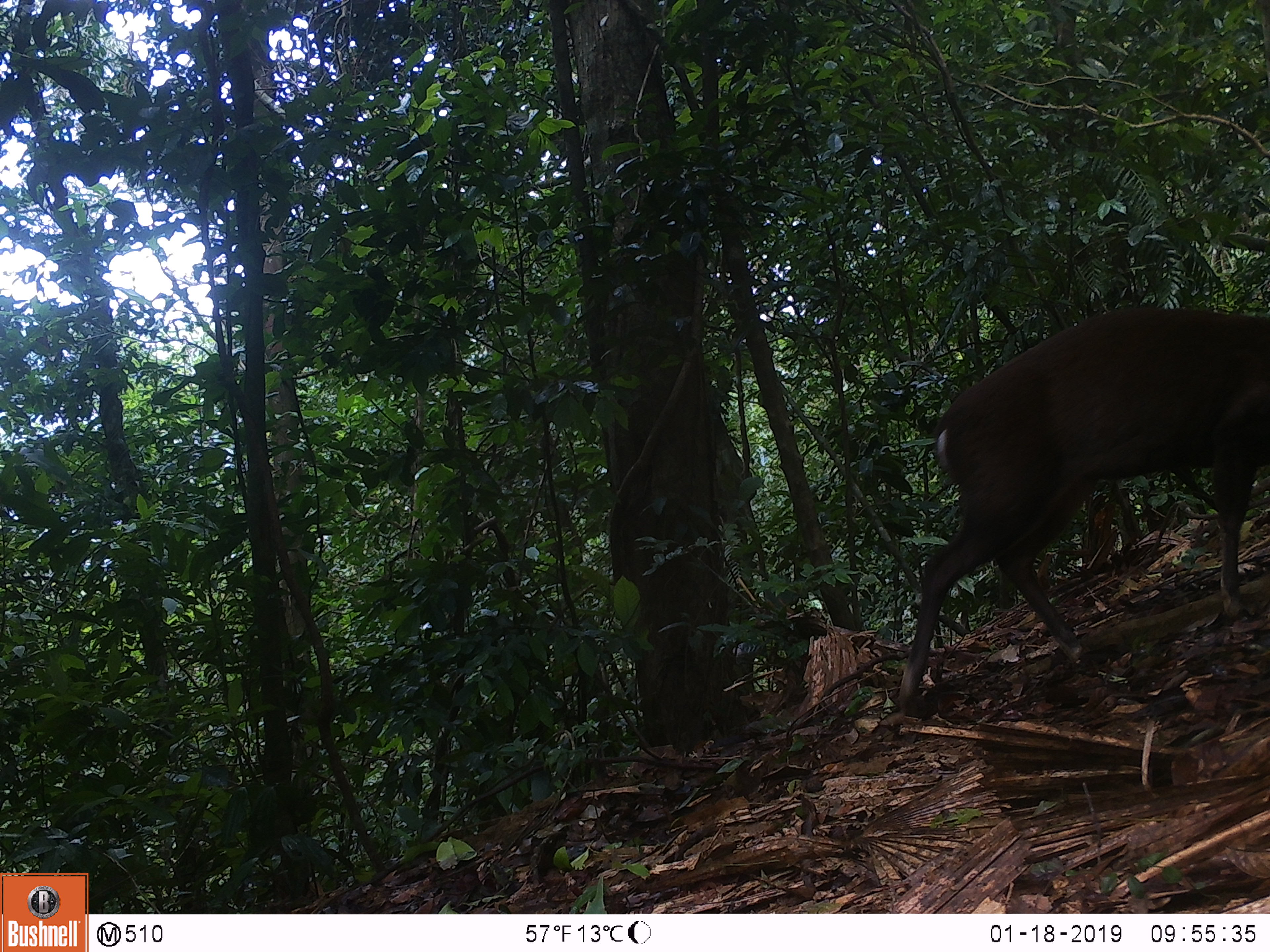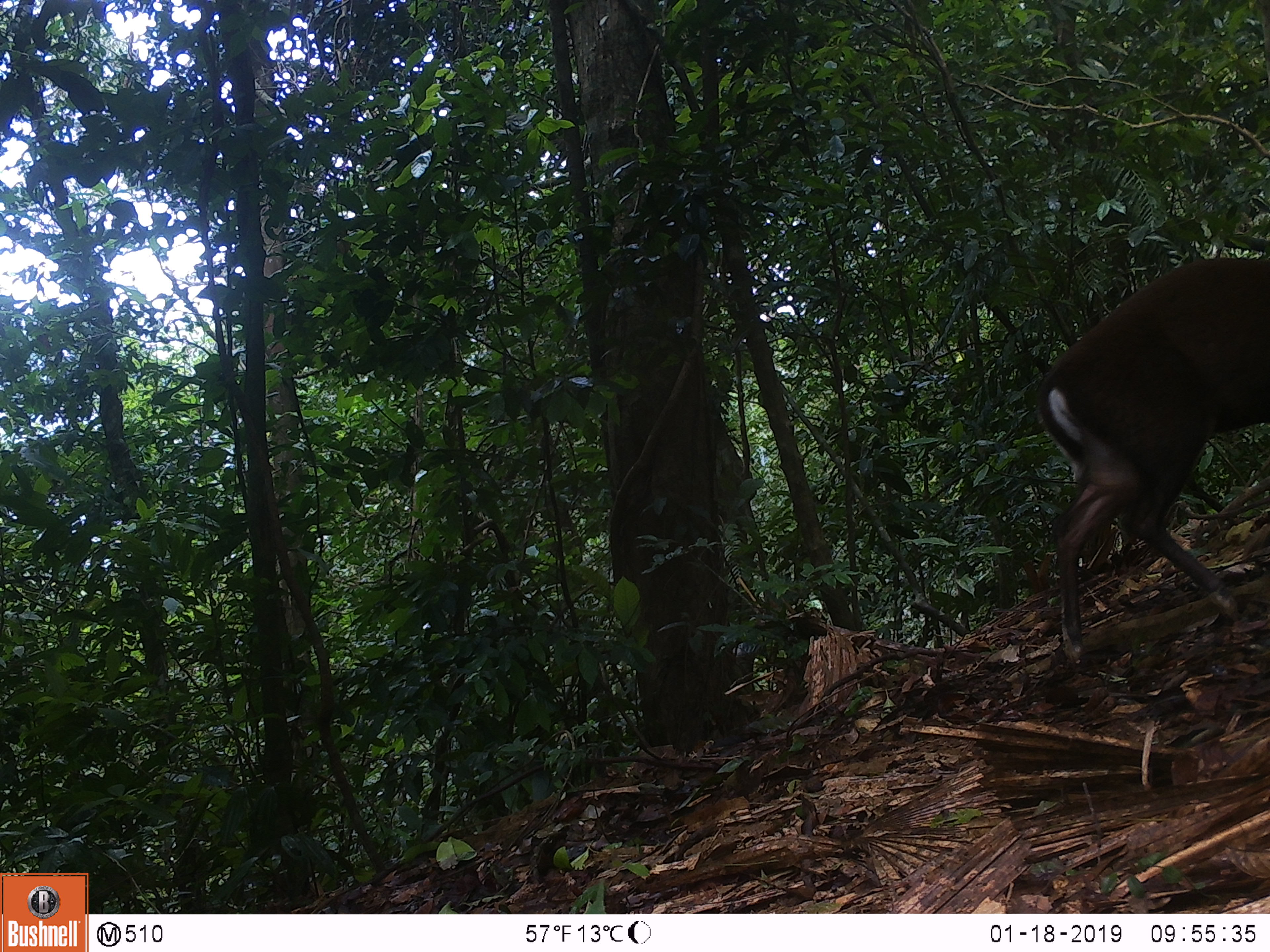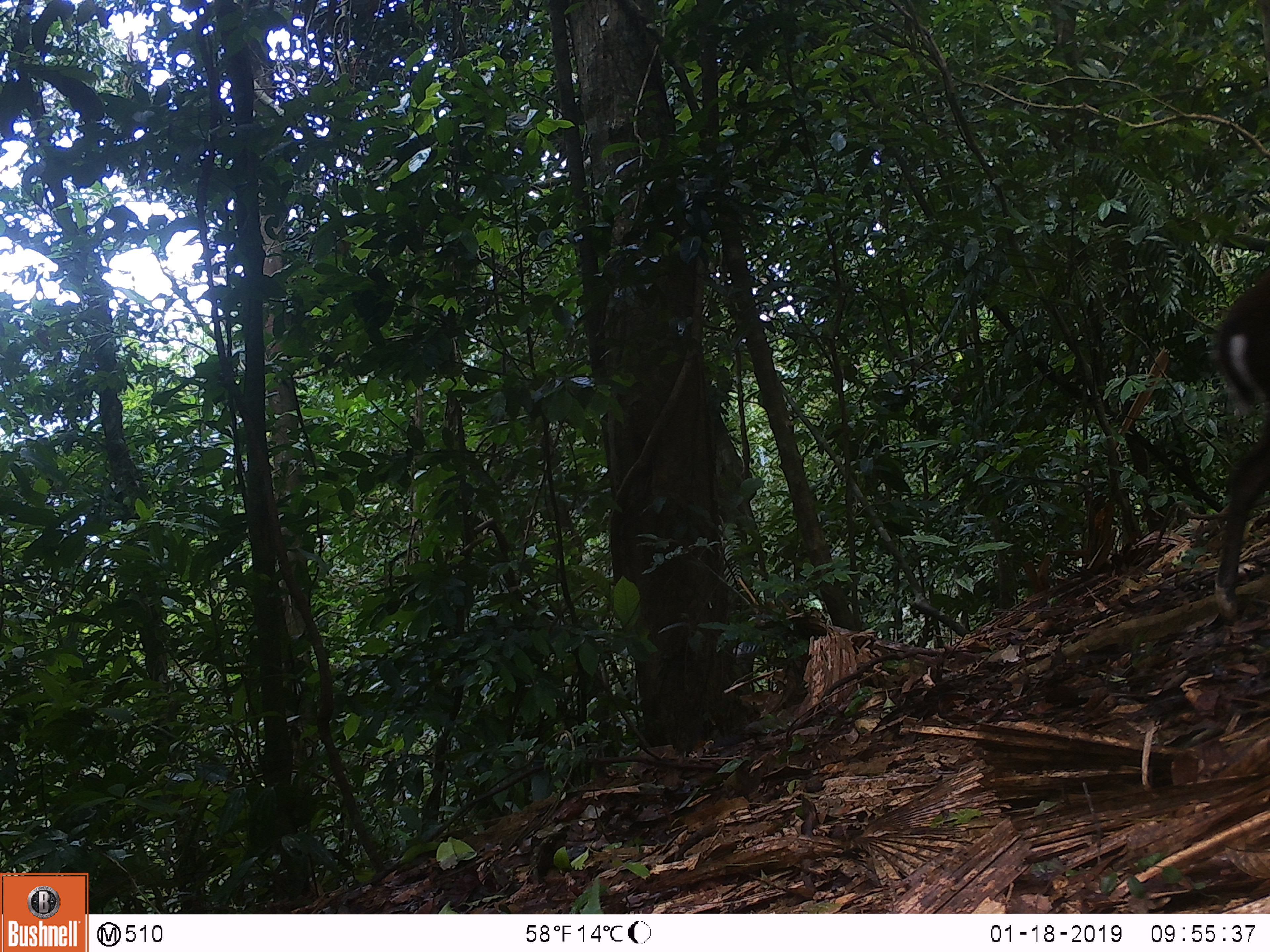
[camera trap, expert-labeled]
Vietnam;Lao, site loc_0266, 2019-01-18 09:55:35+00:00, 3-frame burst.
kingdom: Animalia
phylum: Chordata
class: Mammalia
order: Artiodactyla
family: Cervidae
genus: Muntiacus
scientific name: Muntiacus rooseveltorum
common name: roosevelt's muntjac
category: roosevelts muntjac group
Roosevelts muntjac group (roosevelt's muntjac) (Muntiacus rooseveltorum). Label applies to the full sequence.